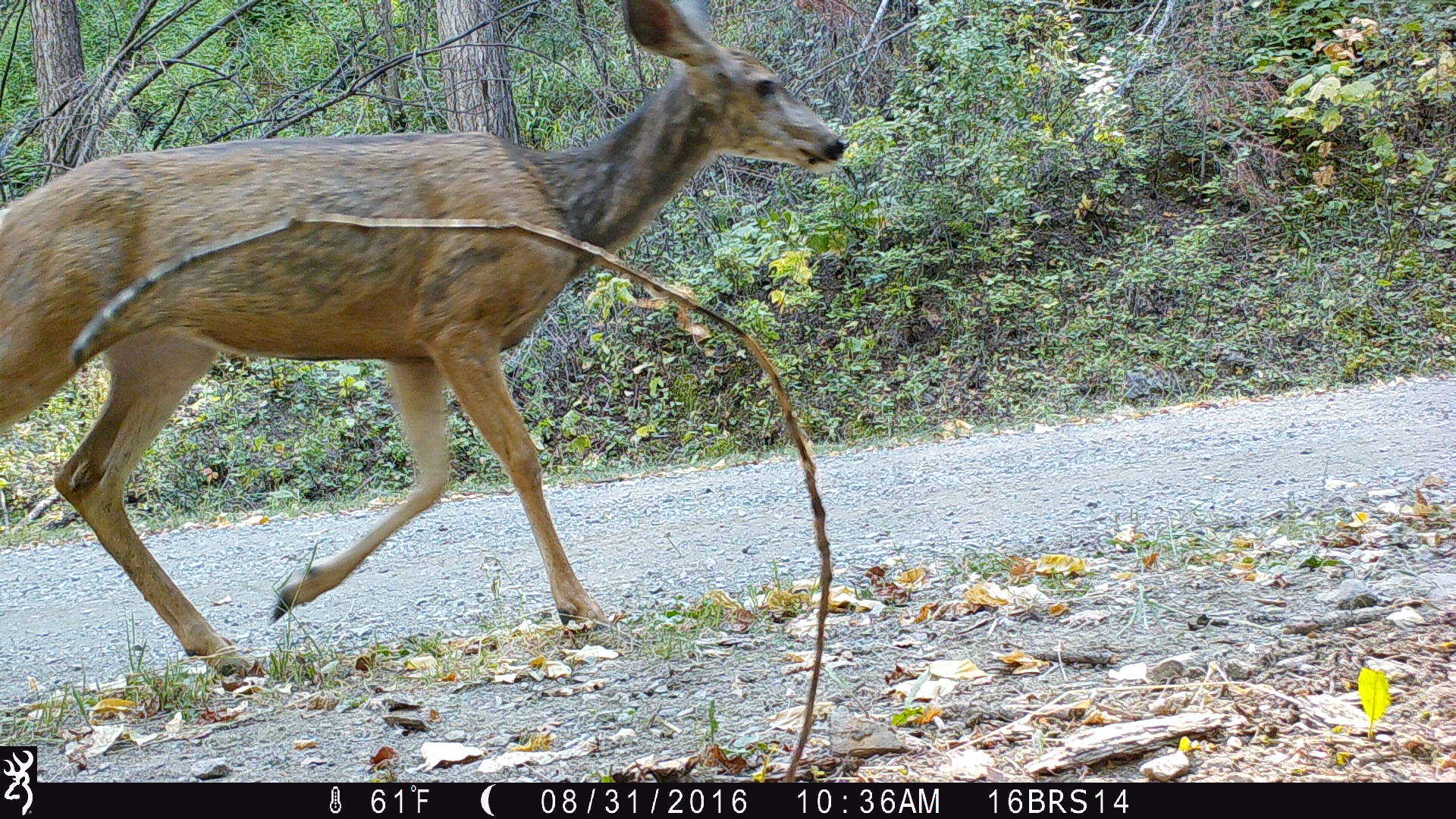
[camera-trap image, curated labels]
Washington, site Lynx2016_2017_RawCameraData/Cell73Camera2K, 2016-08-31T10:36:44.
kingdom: Animalia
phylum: Chordata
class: Mammalia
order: Artiodactyla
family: Cervidae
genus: Odocoileus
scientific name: Odocoileus hemionus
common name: mule deer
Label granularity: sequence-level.